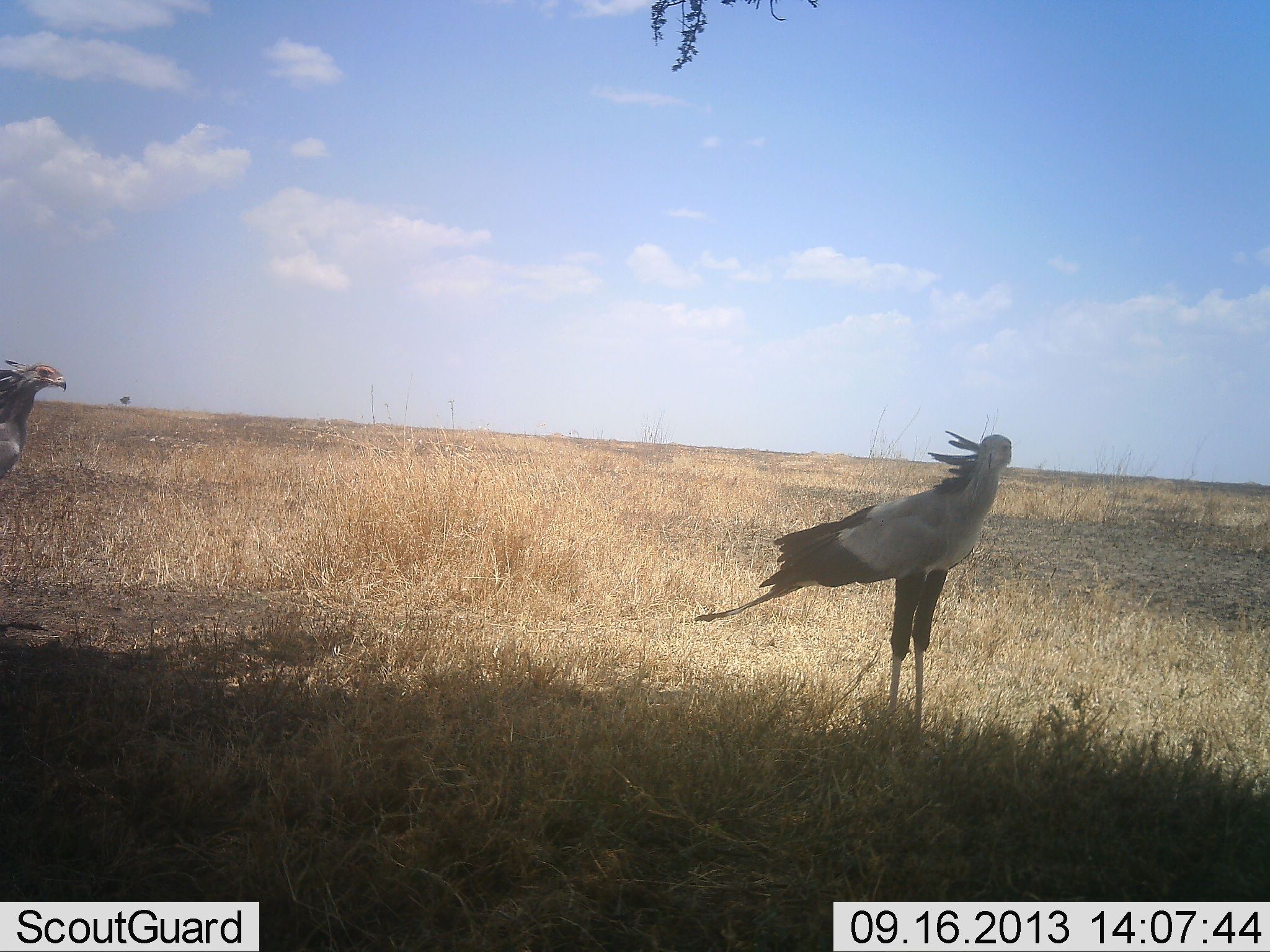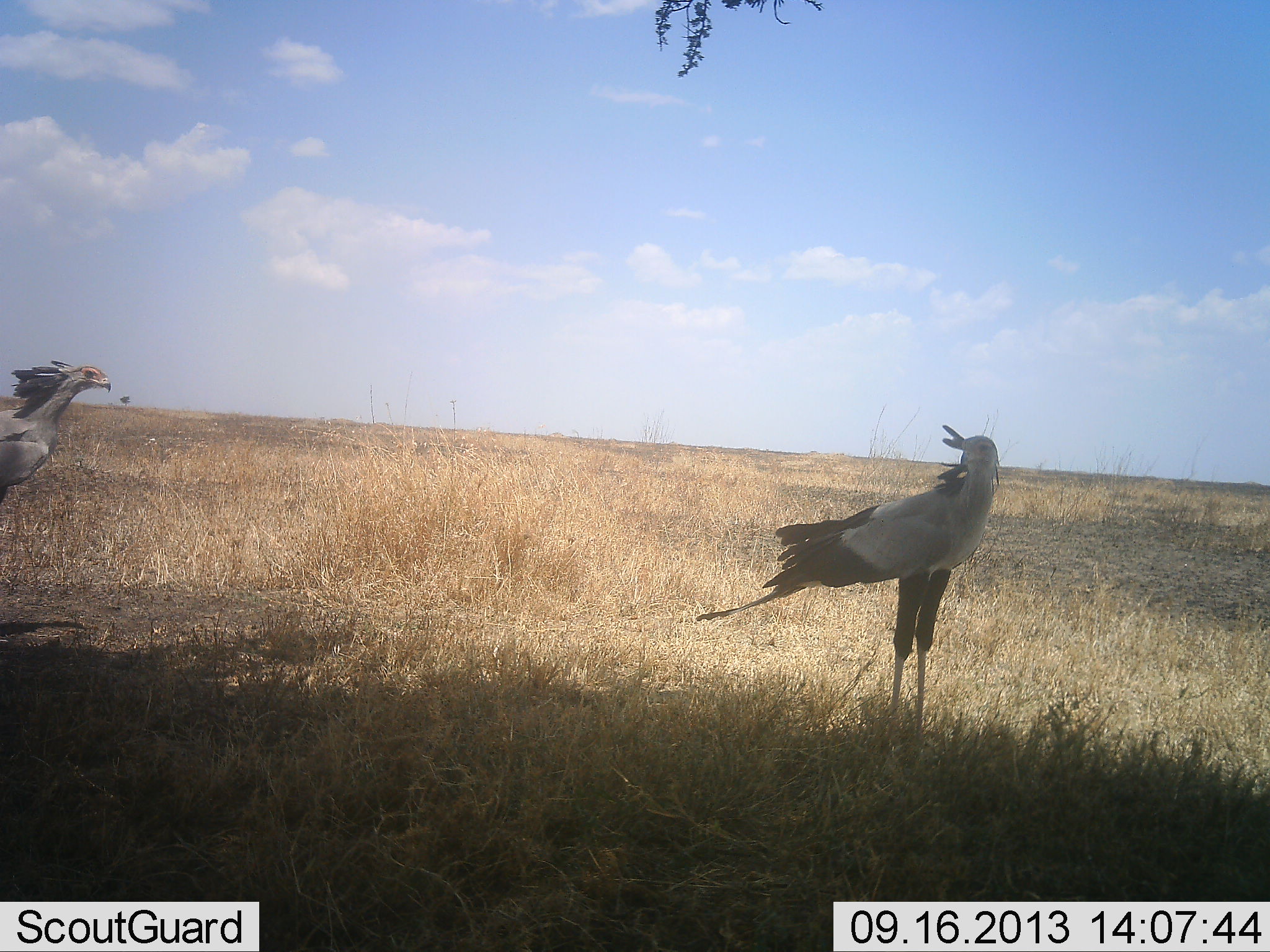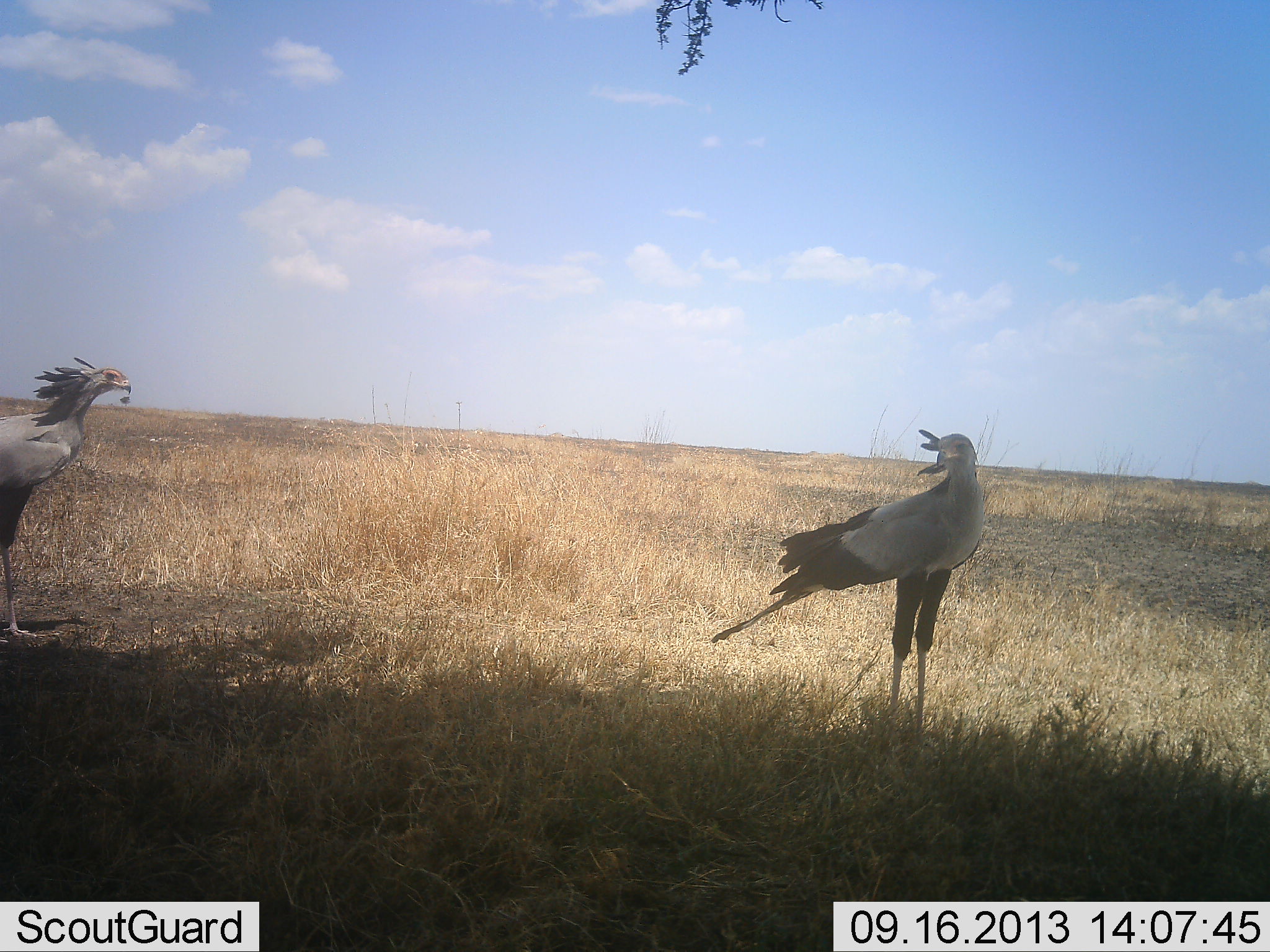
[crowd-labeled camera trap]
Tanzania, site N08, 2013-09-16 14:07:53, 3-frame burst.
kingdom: Animalia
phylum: Chordata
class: Aves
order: Accipitriformes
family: Sagittariidae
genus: Sagittarius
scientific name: Sagittarius serpentarius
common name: secretary bird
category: secretarybird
Secretarybird (secretary bird) (Sagittarius serpentarius), count 2. Behavior (volunteer vote fractions): standing 100%, resting 3%, moving 42%, interacting 3%. Young present (vote fraction): 0%. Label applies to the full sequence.